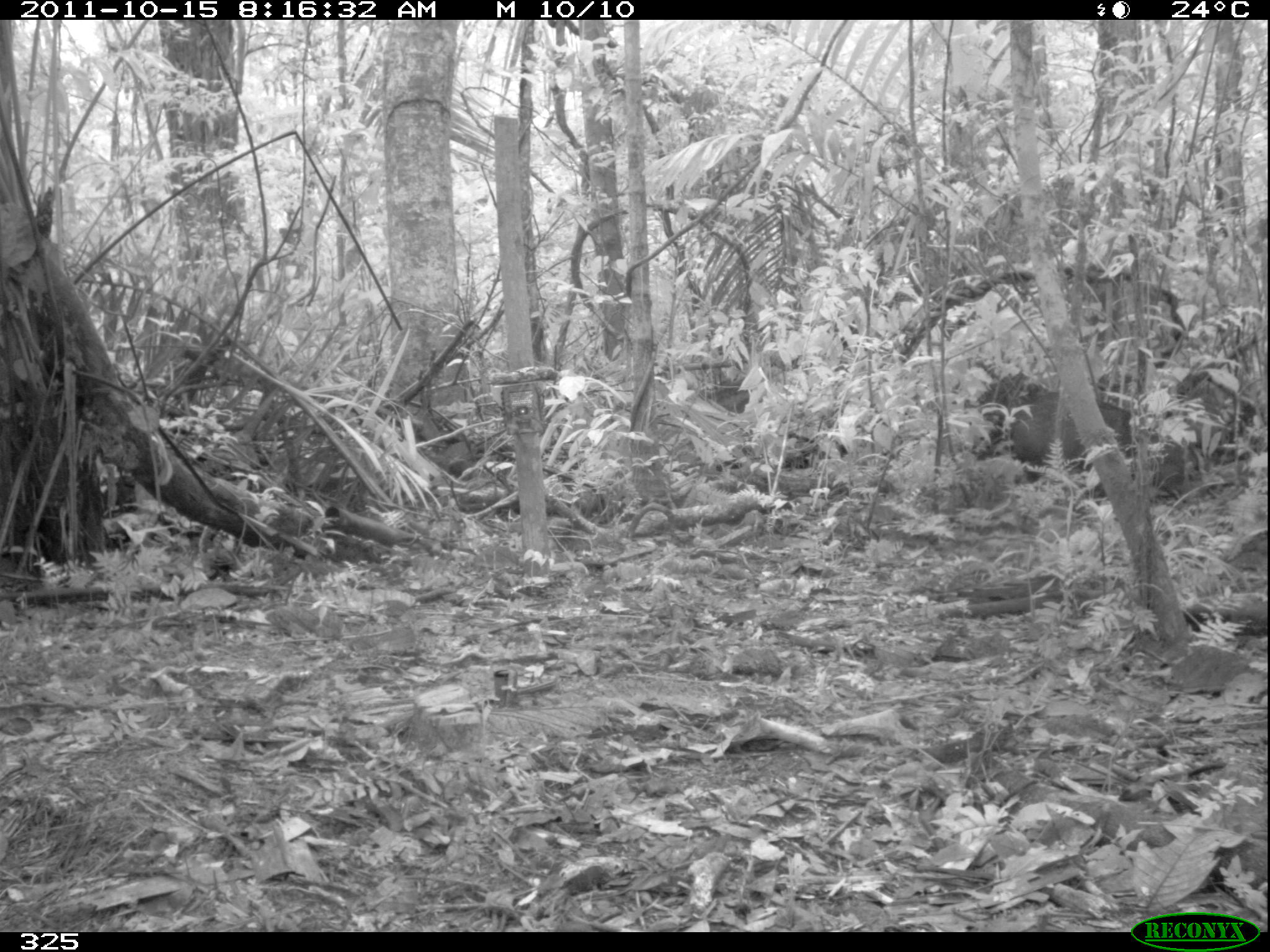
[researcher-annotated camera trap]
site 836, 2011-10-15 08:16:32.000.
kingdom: Animalia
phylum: Chordata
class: Mammalia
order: Artiodactyla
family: Tayassuidae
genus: Pecari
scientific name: Pecari tajacu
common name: collared peccary